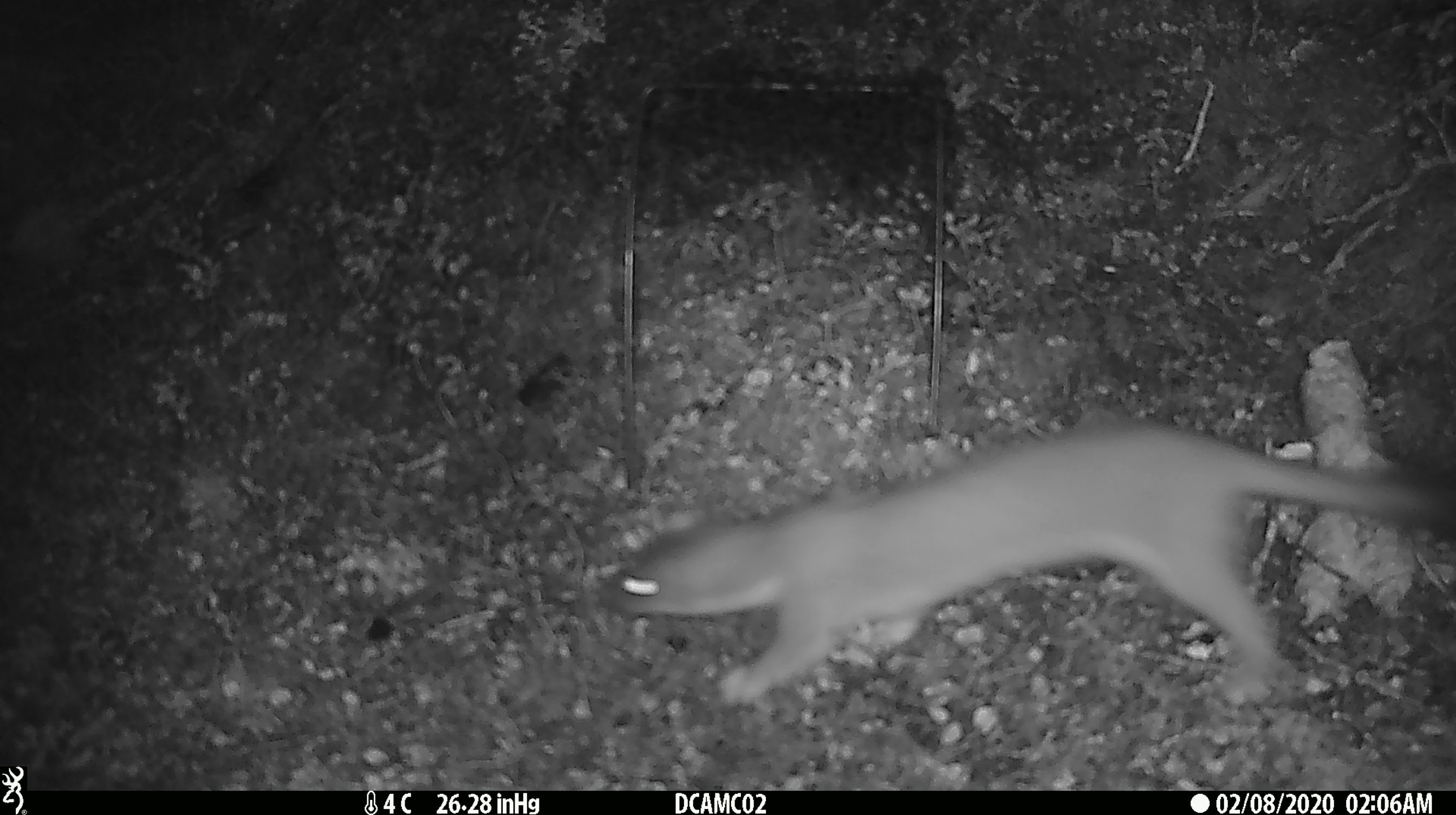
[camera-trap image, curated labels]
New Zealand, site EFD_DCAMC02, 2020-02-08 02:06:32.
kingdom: Animalia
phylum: Chordata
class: Mammalia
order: Carnivora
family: Mustelidae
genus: Mustela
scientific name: Mustela erminea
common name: stoat